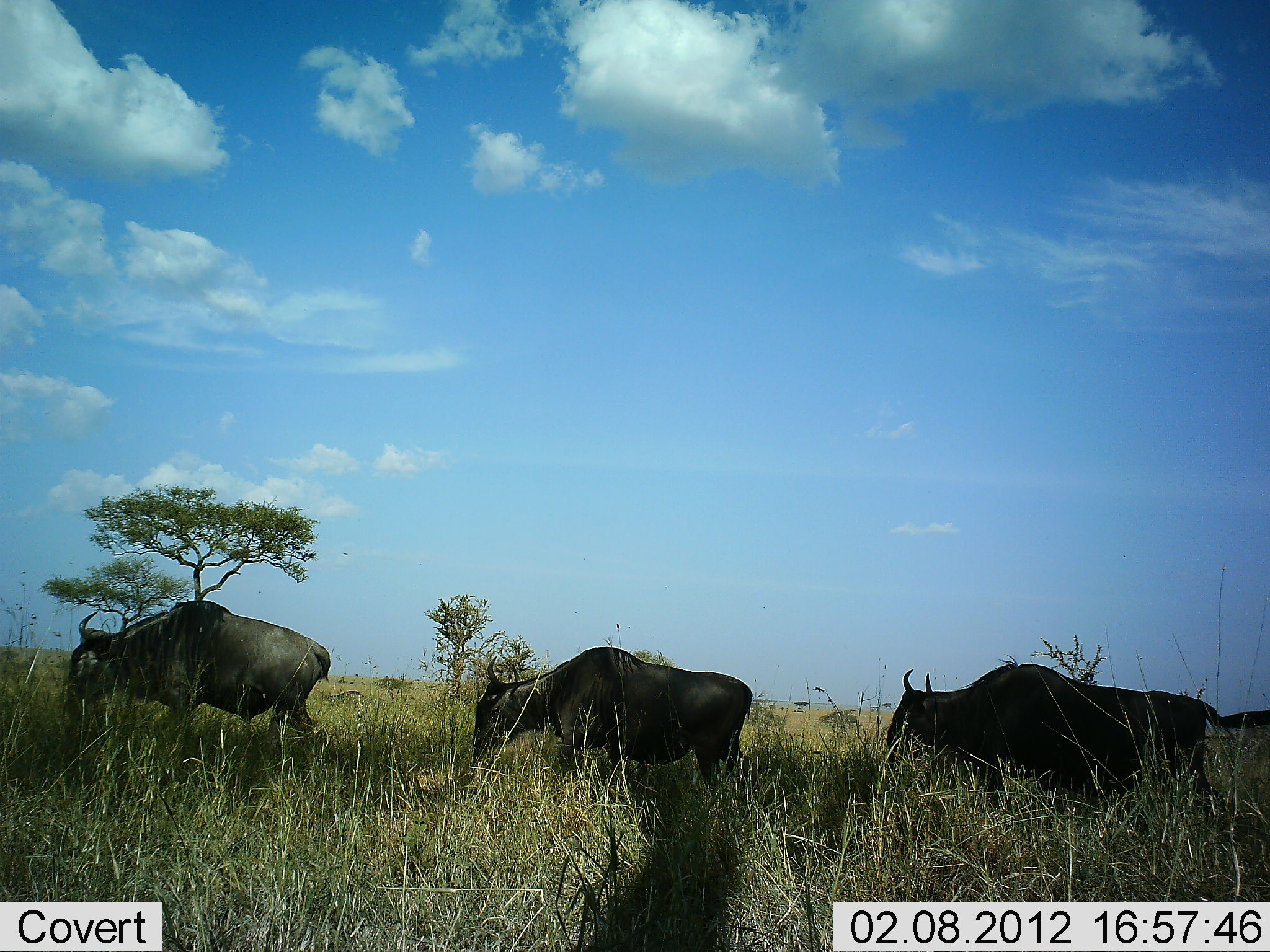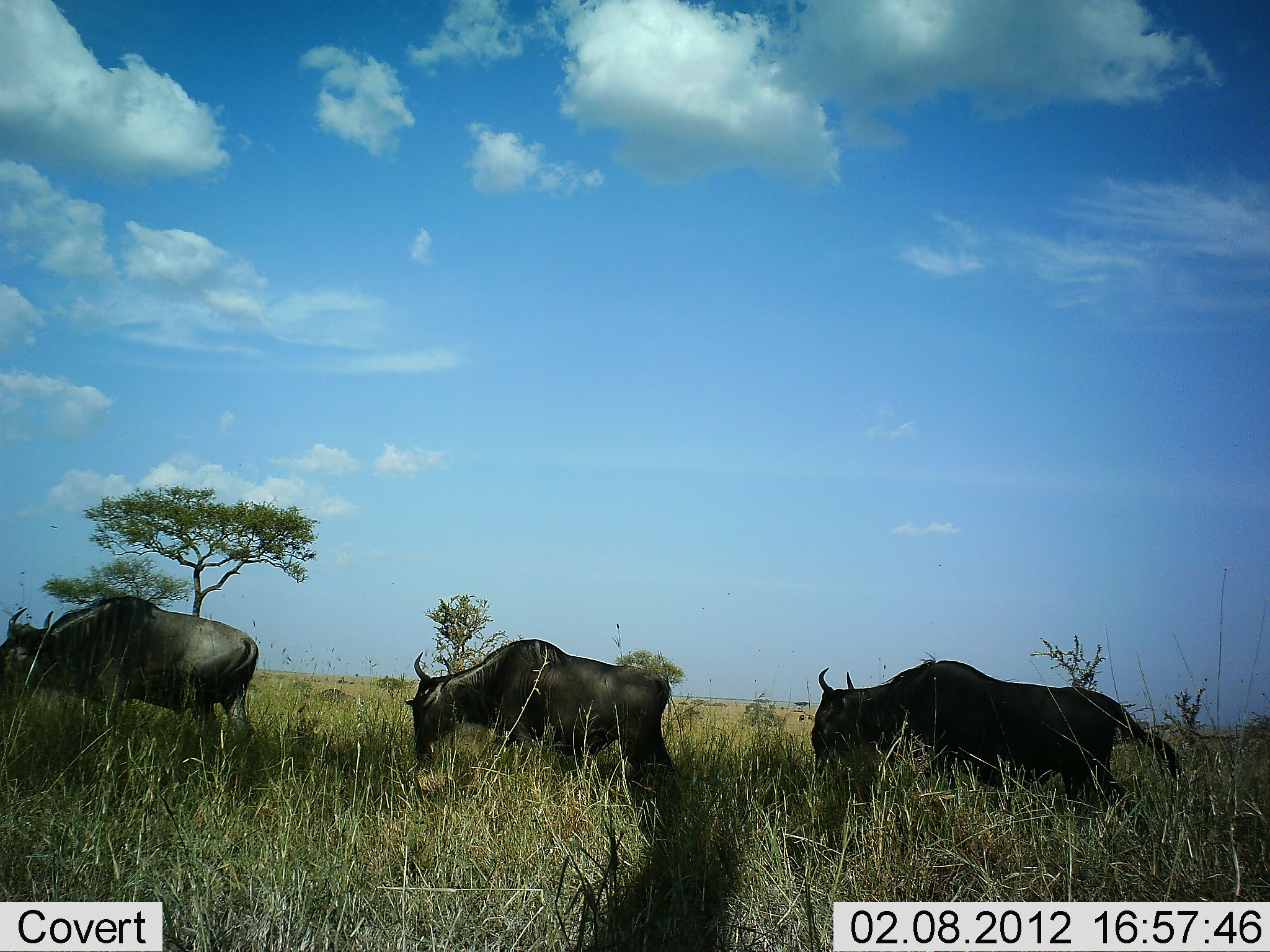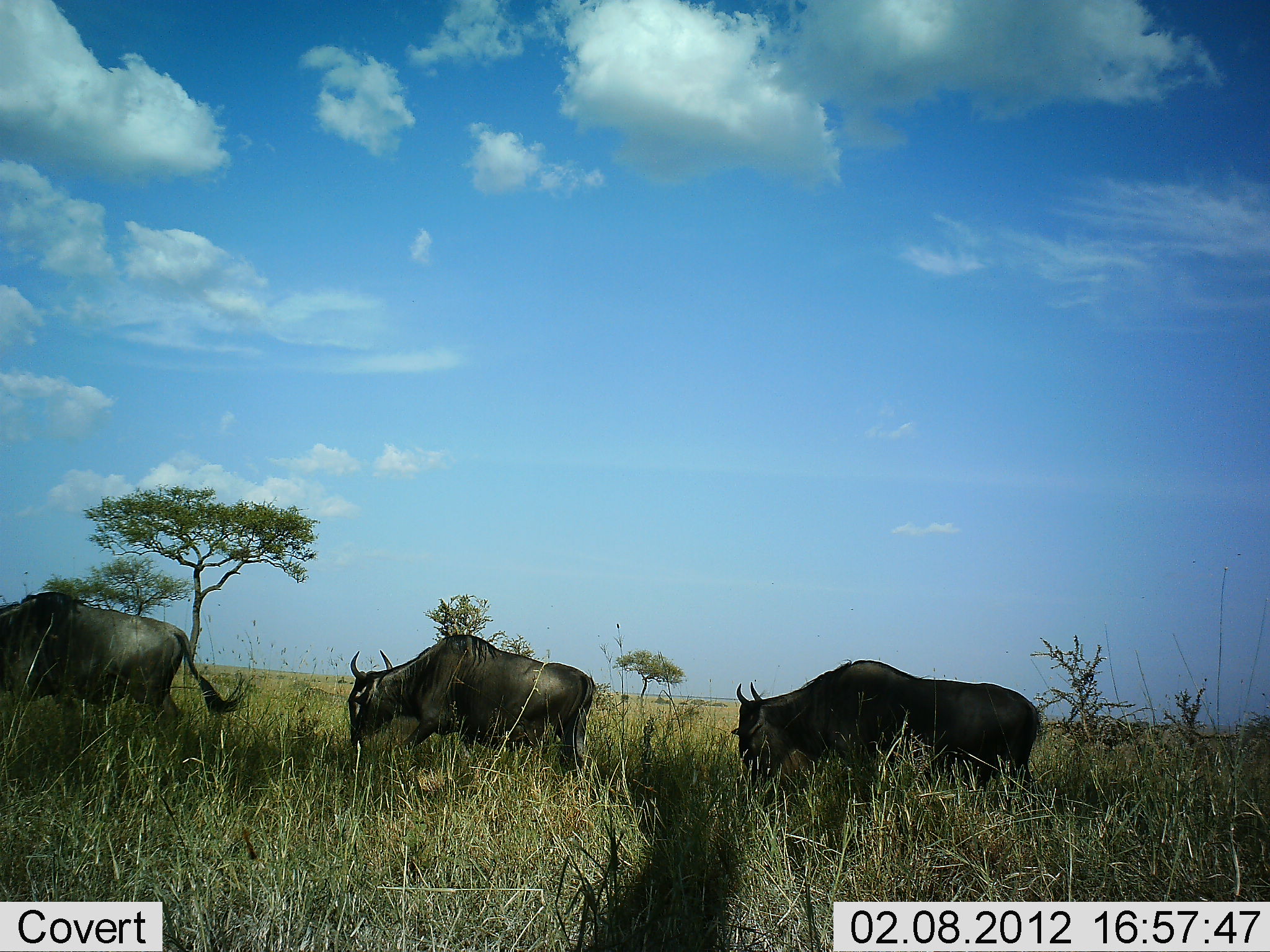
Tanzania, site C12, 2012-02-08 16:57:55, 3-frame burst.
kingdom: Animalia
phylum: Chordata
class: Mammalia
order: Artiodactyla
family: Bovidae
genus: Connochaetes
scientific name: Connochaetes taurinus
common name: blue wildebeest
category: wildebeest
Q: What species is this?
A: Wildebeest (blue wildebeest) (Connochaetes taurinus).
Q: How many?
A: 3.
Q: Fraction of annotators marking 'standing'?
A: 7%.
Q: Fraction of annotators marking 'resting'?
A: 0%.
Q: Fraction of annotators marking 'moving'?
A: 93%.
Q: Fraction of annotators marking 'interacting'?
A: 0%.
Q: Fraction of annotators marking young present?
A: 0%.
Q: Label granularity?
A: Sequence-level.